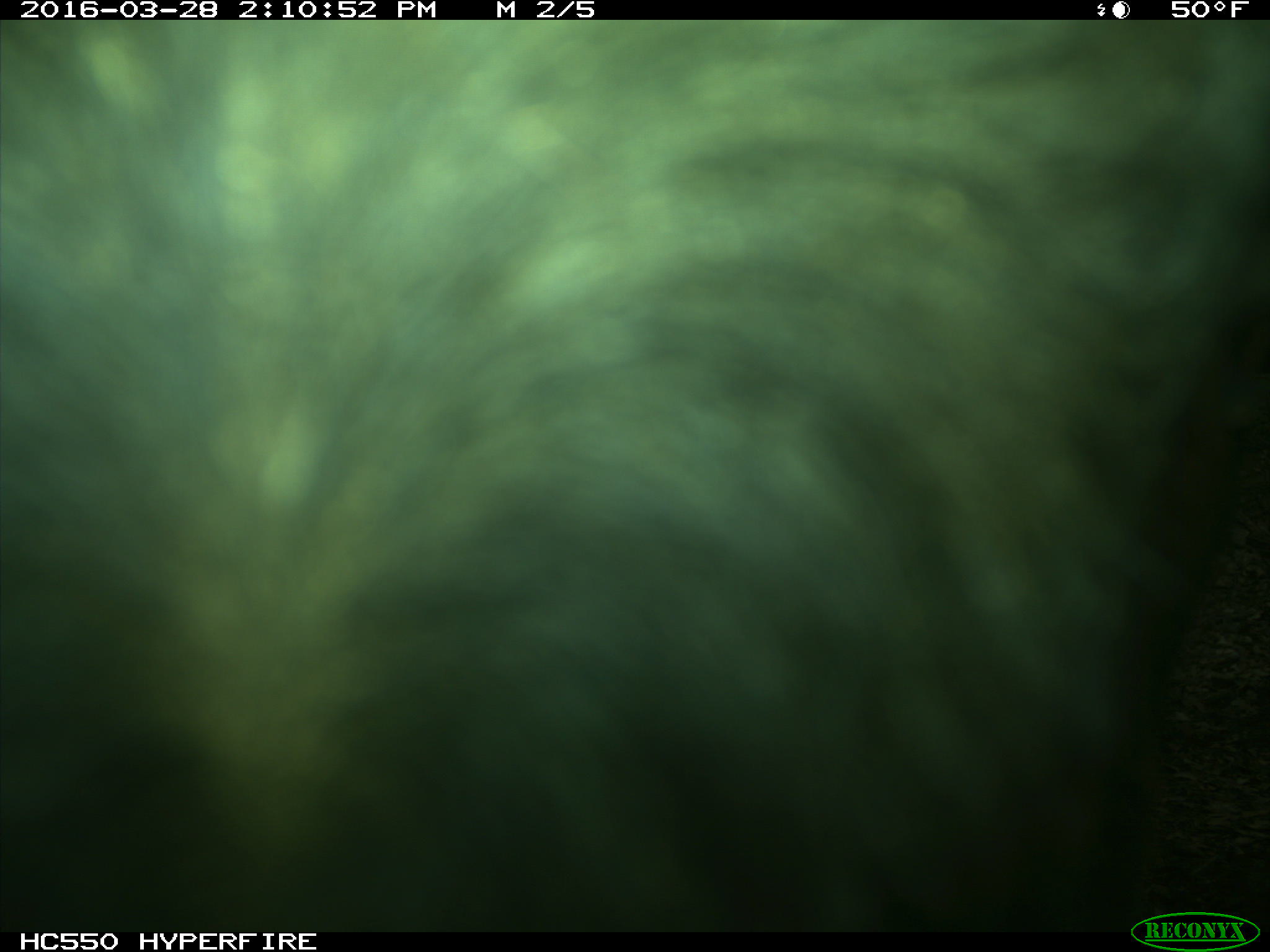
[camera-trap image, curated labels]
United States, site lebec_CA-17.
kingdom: Animalia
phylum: Chordata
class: Mammalia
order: Artiodactyla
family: Bovidae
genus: Bos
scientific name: Bos taurus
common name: domestic cow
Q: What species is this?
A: Bos taurus (domestic cow).